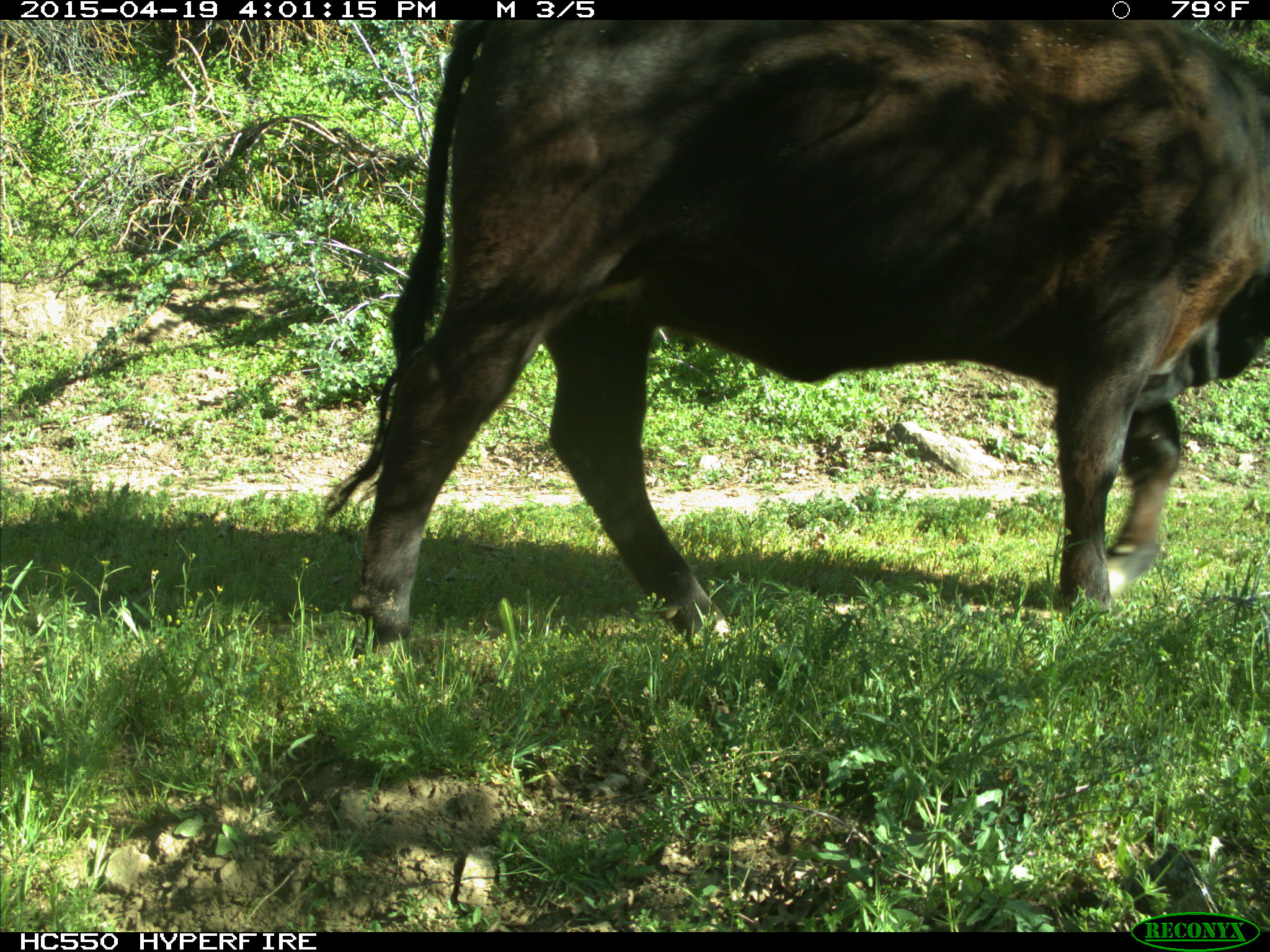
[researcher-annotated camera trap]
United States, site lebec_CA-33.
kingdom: Animalia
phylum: Chordata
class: Mammalia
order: Artiodactyla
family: Bovidae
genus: Bos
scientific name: Bos taurus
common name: domestic cow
Bos taurus (domestic cow).